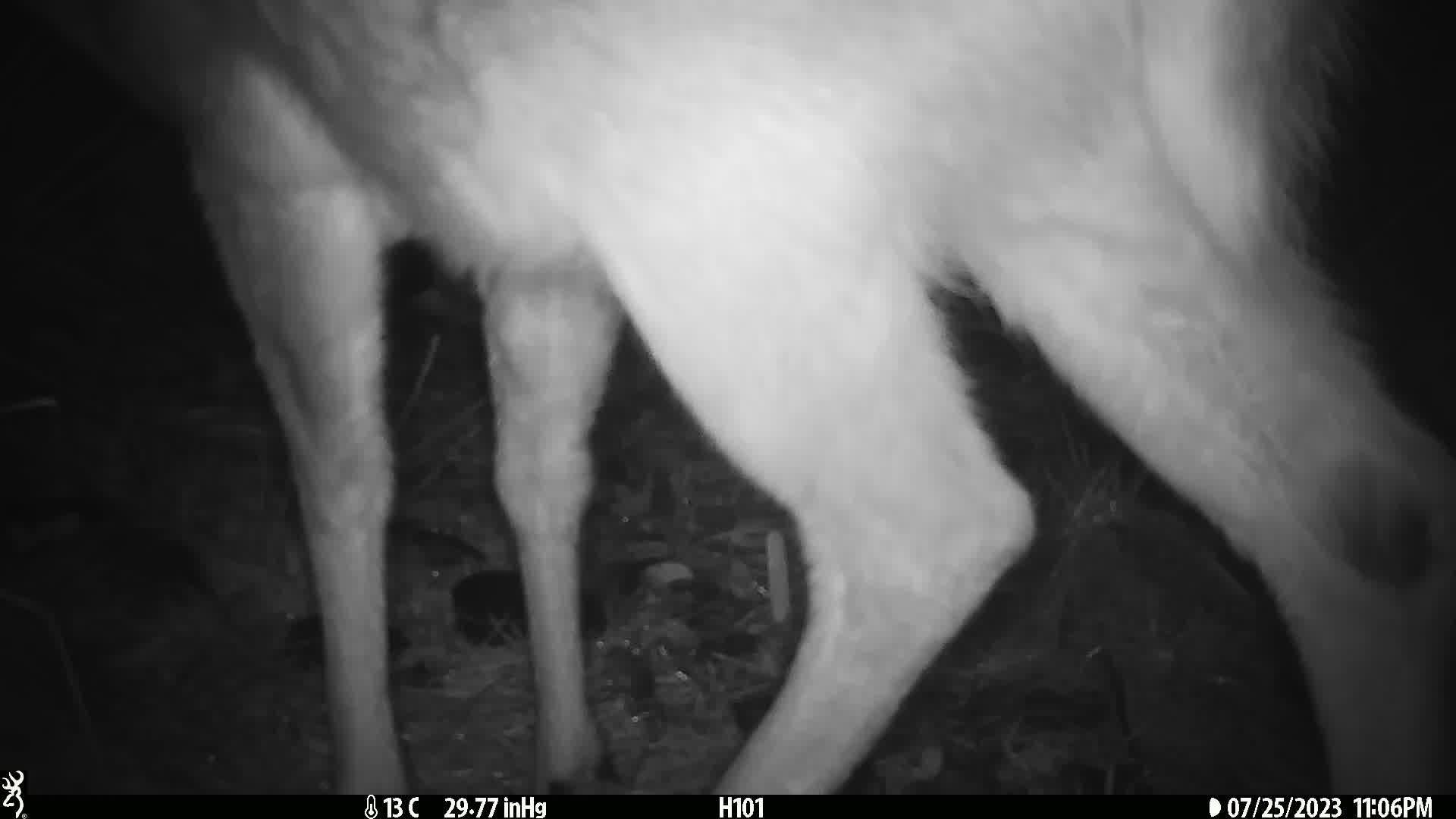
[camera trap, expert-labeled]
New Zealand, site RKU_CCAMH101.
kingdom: Animalia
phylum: Chordata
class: Mammalia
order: Artiodactyla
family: Cervidae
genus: Odocoileus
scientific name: Odocoileus virginianus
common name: white-tailed deer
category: white tailed deer